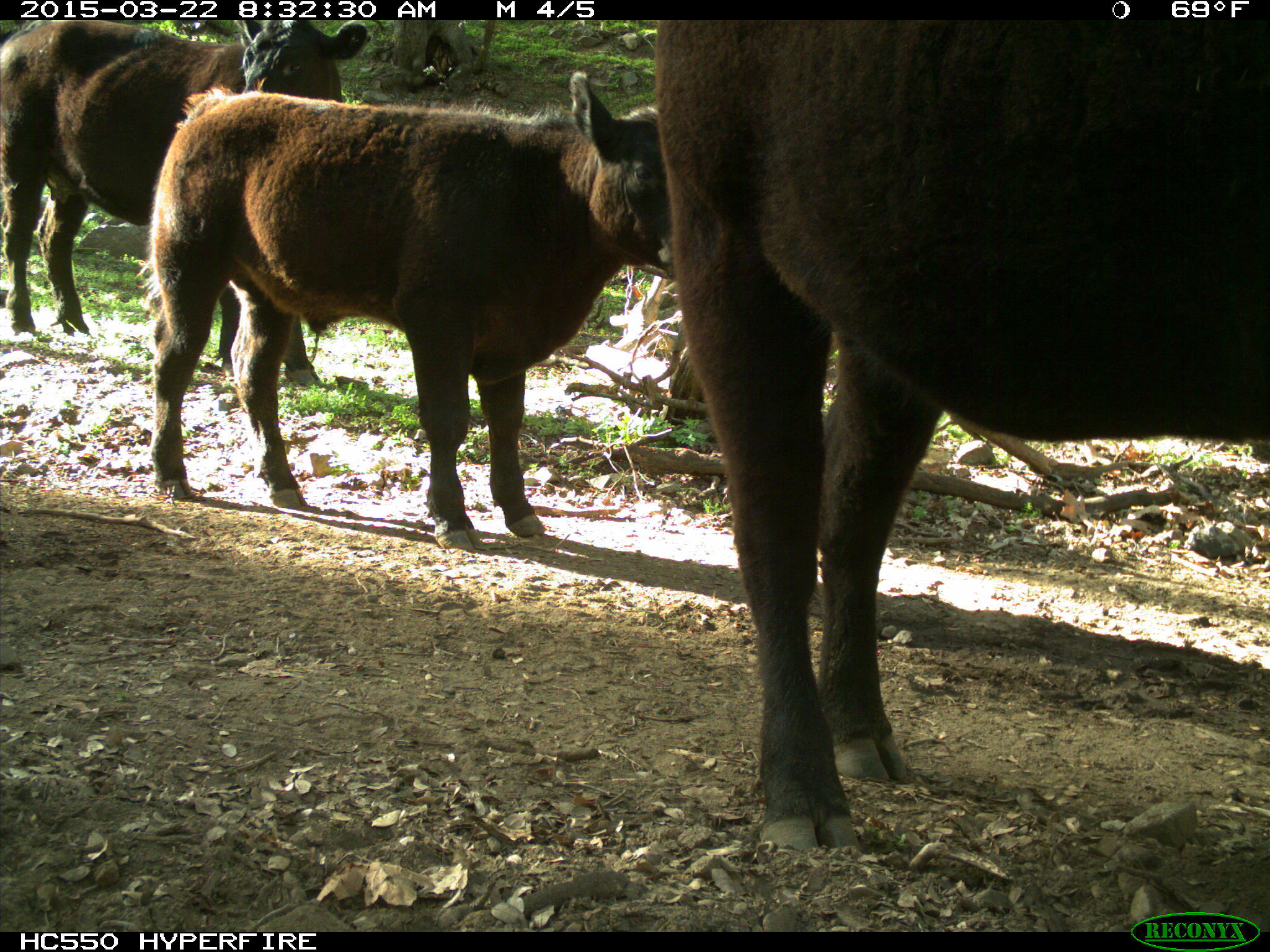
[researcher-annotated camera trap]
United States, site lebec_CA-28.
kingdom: Animalia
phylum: Chordata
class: Mammalia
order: Artiodactyla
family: Bovidae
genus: Bos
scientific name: Bos taurus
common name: domestic cow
Bos taurus (domestic cow).